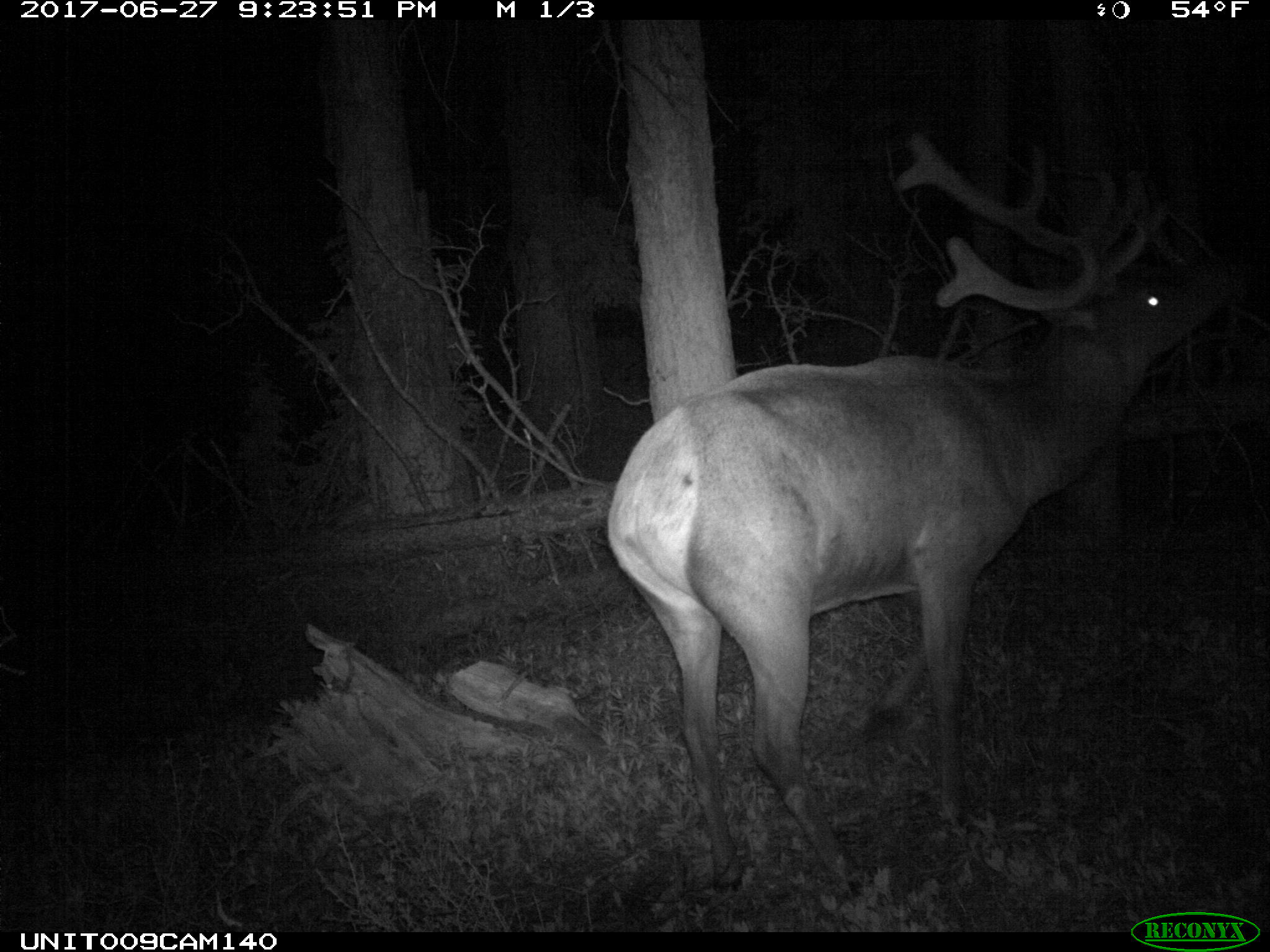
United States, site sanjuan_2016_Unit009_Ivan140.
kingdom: Animalia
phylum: Chordata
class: Mammalia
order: Artiodactyla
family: Cervidae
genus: Cervus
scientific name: Cervus elaphus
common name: red deer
Cervus elaphus (red deer).